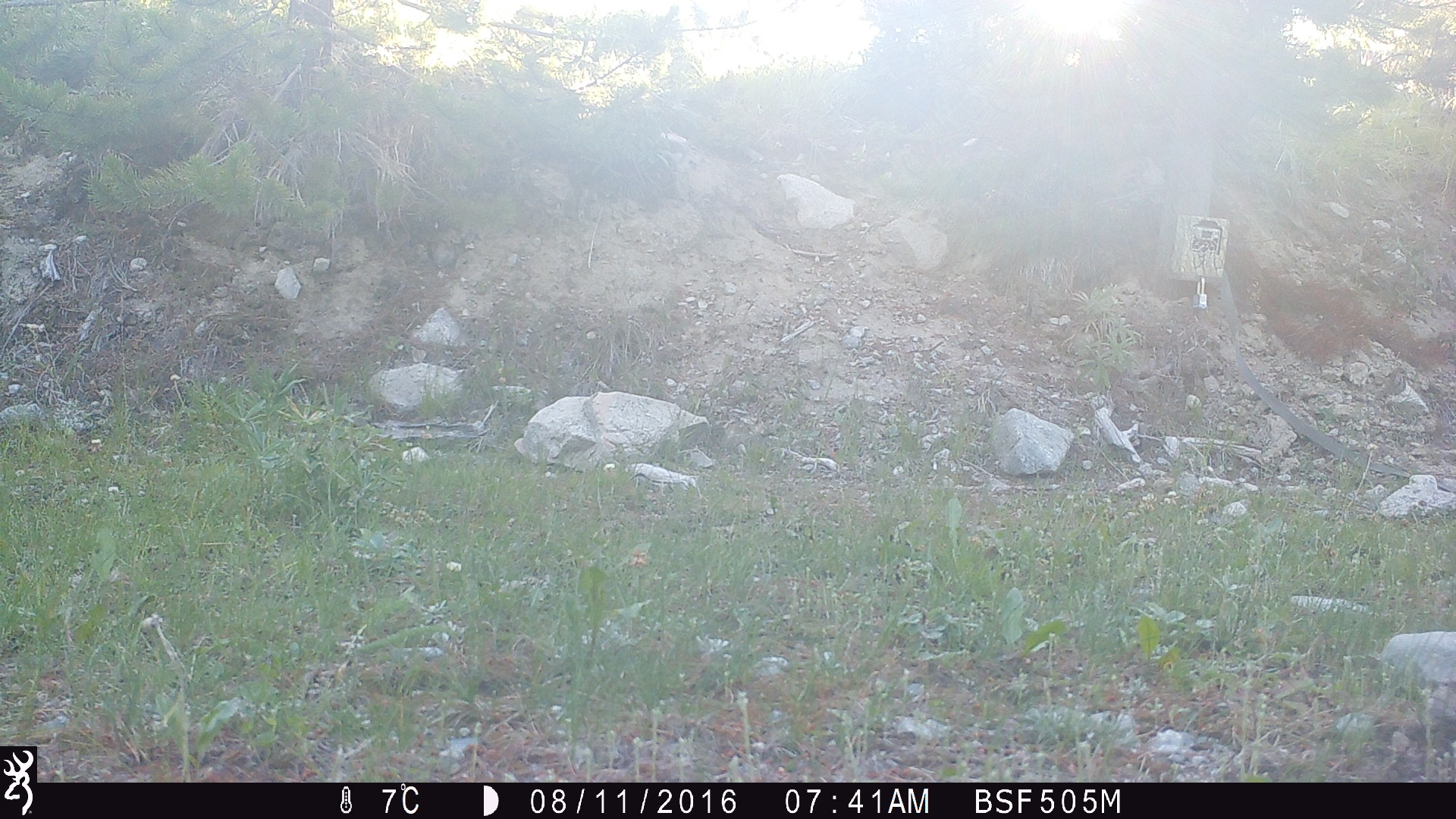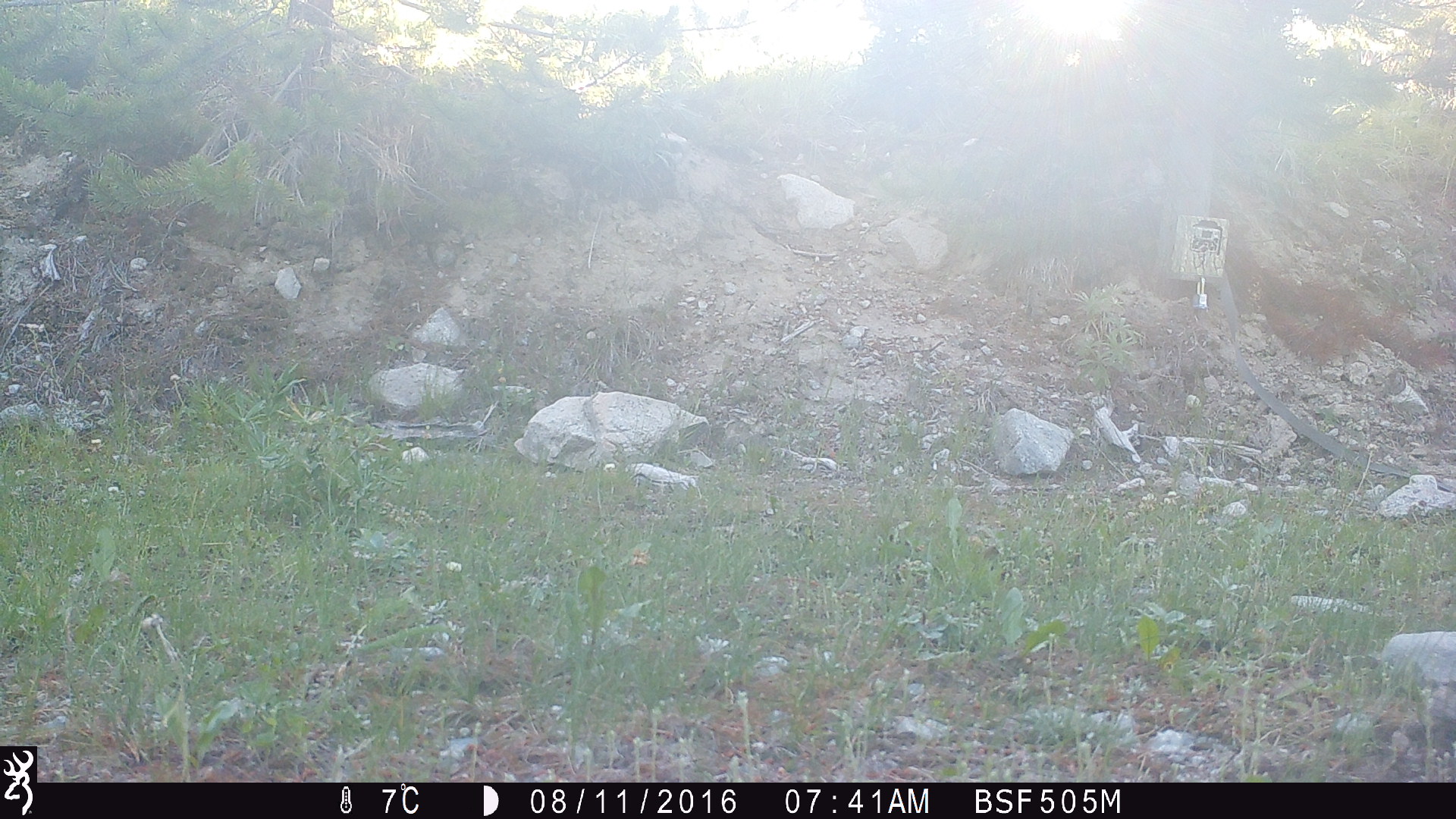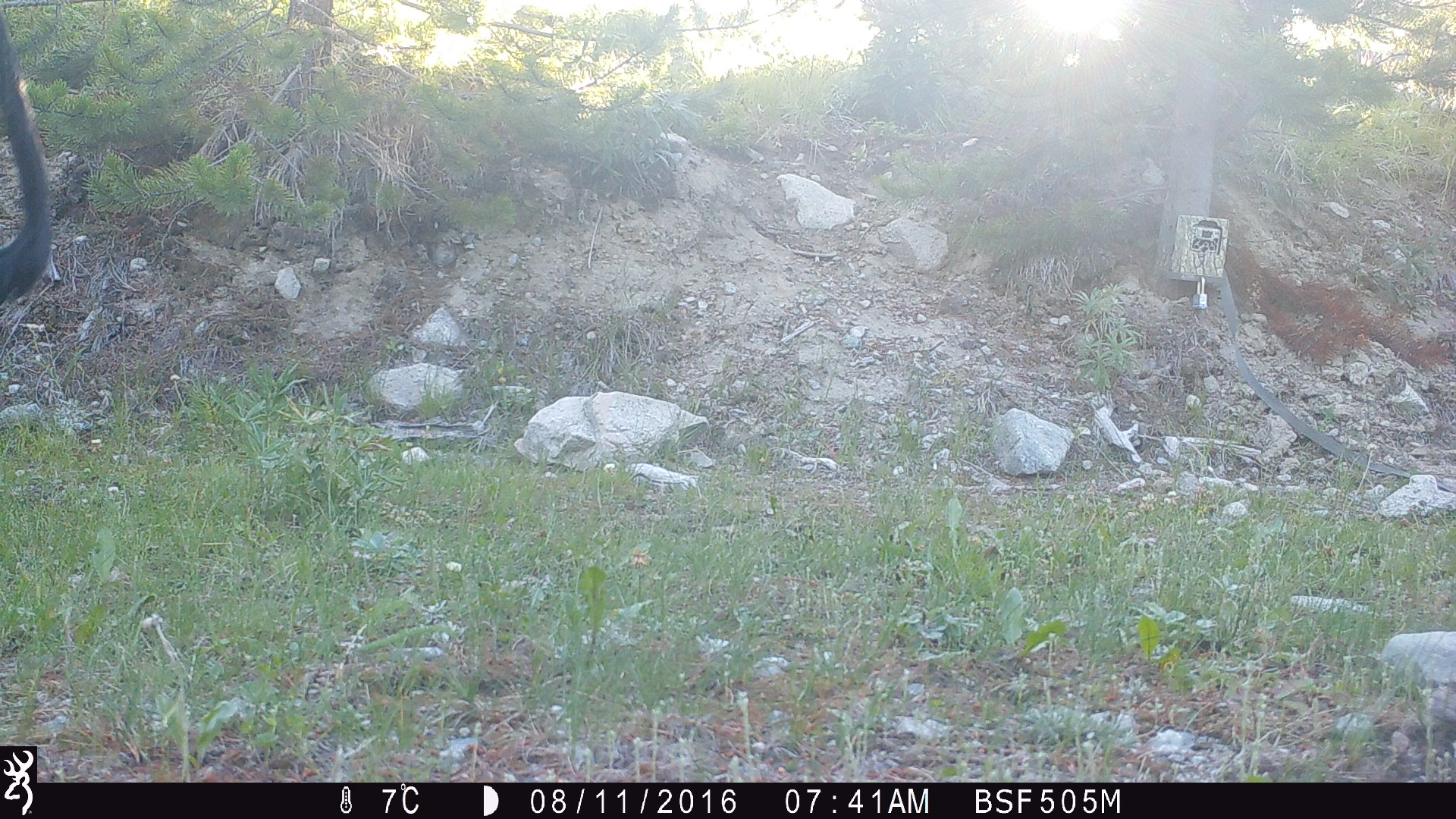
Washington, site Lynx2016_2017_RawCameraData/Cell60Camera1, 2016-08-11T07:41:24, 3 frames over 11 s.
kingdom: Animalia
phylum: Chordata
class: Mammalia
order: Artiodactyla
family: Bovidae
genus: Bos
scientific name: Bos taurus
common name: domestic cattle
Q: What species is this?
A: Domestic cattle (Bos taurus).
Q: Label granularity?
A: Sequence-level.